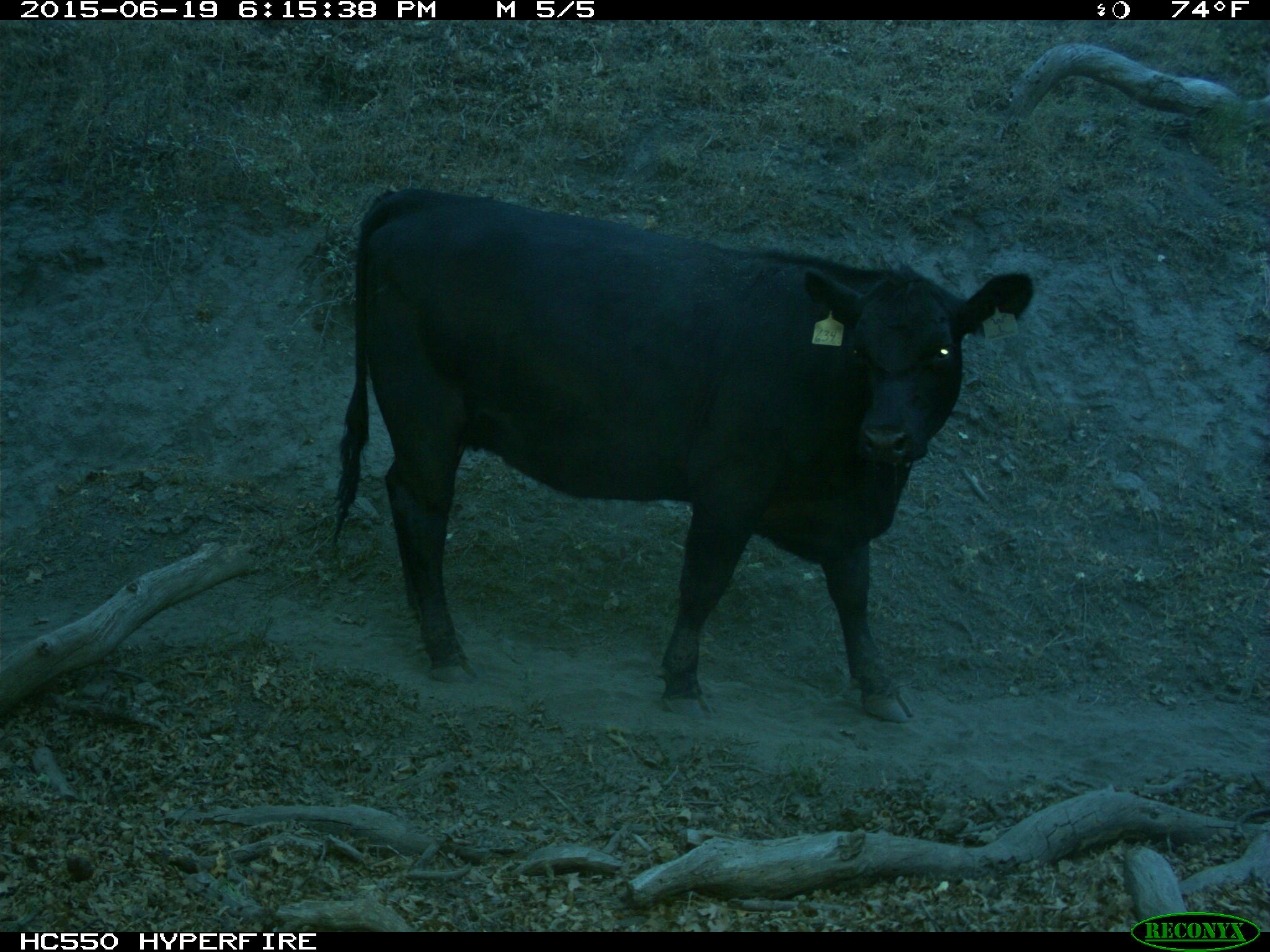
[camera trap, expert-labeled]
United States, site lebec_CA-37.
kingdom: Animalia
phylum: Chordata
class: Mammalia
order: Artiodactyla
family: Bovidae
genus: Bos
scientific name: Bos taurus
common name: domestic cow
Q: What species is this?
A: Bos taurus (domestic cow).